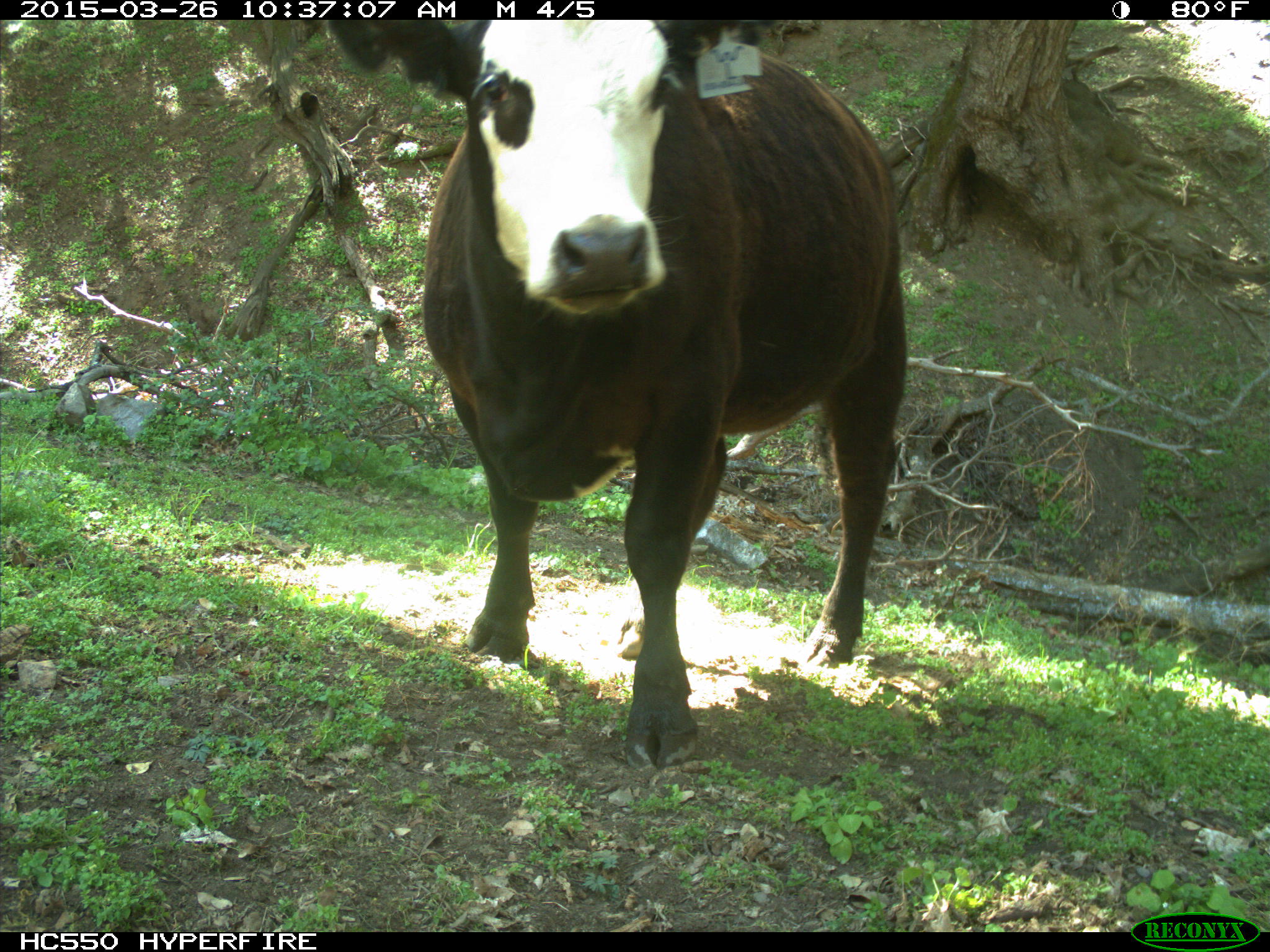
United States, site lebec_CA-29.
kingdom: Animalia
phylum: Chordata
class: Mammalia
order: Artiodactyla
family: Bovidae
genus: Bos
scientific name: Bos taurus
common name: domestic cow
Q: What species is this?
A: Bos taurus (domestic cow).